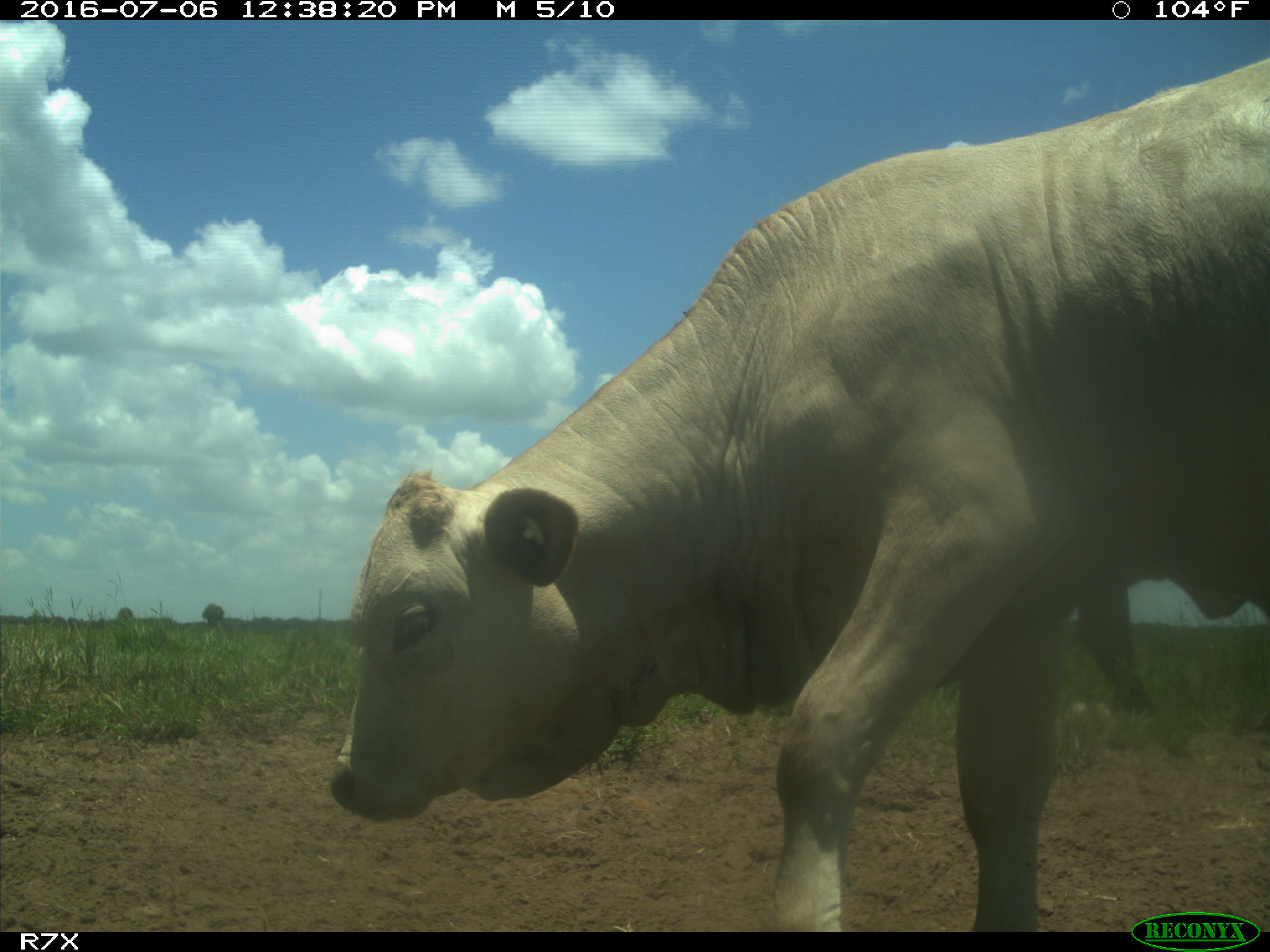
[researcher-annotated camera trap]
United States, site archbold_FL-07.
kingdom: Animalia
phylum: Chordata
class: Mammalia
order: Artiodactyla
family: Bovidae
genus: Bos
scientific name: Bos taurus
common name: domestic cow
Bos taurus (domestic cow).